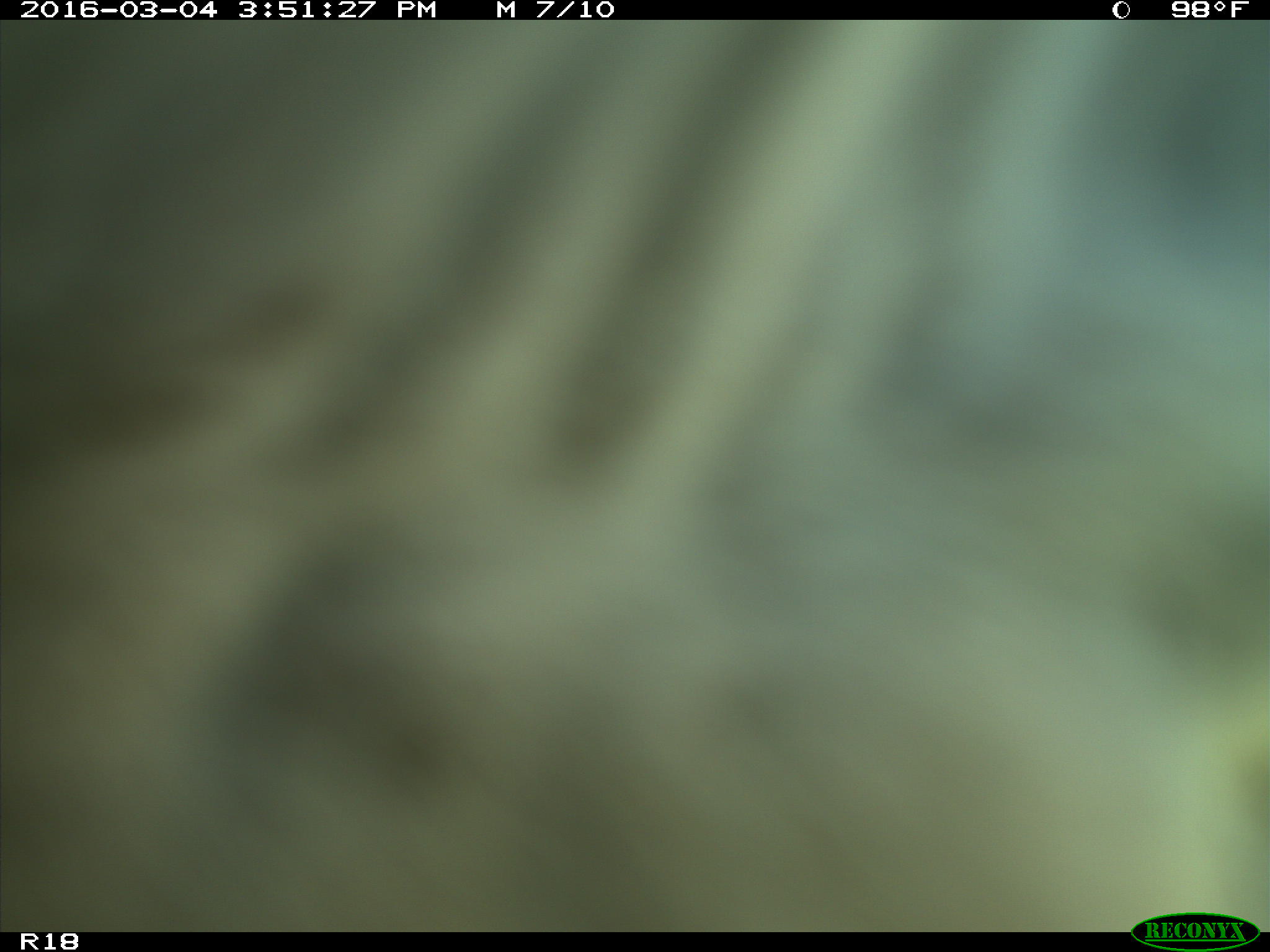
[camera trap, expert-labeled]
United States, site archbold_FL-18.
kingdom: Animalia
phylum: Chordata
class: Mammalia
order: Artiodactyla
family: Bovidae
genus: Bos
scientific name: Bos taurus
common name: domestic cow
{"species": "Bos taurus (domestic cow)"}